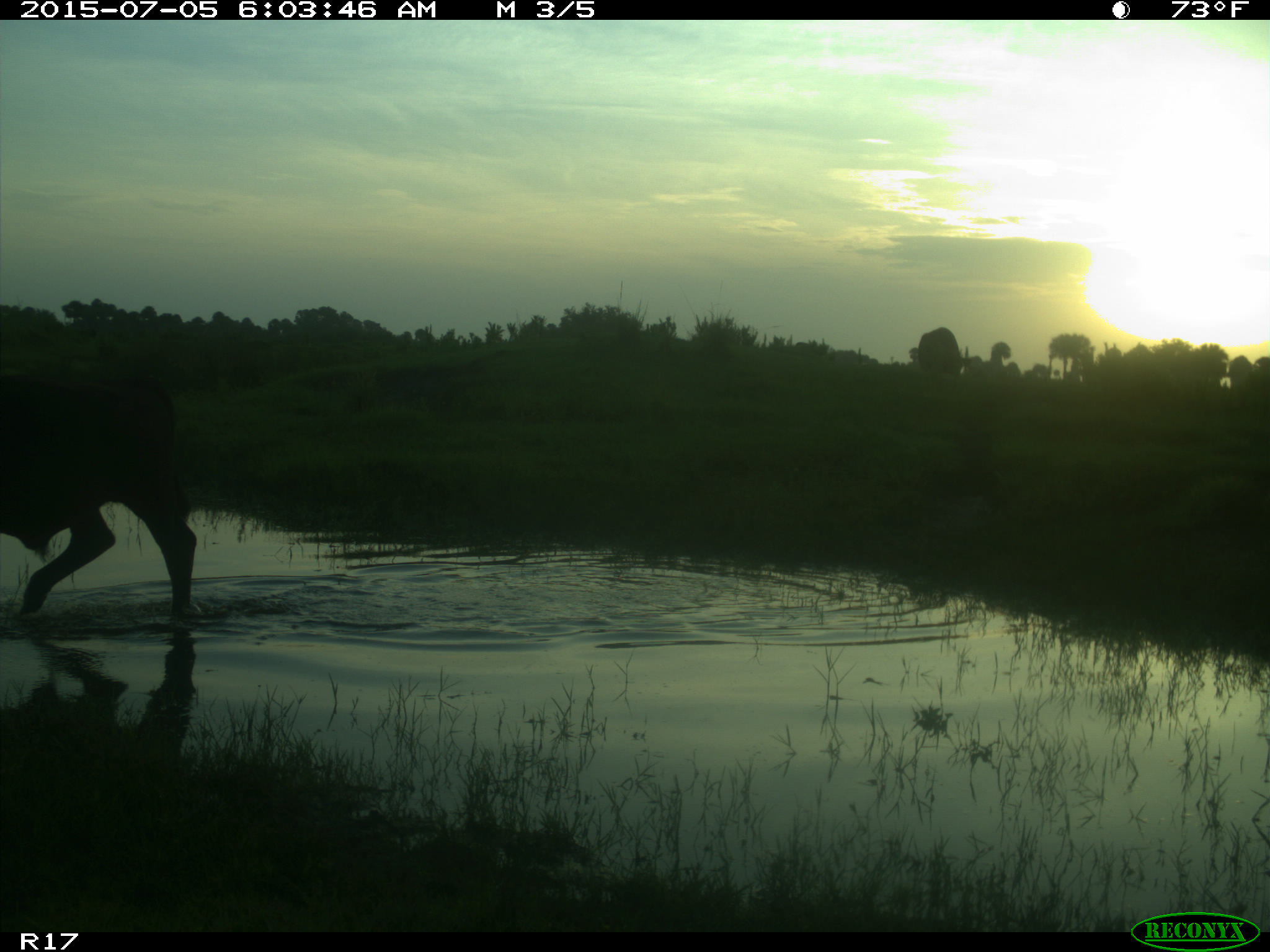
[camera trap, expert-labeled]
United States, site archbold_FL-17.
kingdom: Animalia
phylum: Chordata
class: Mammalia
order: Artiodactyla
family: Bovidae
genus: Bos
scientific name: Bos taurus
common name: domestic cow